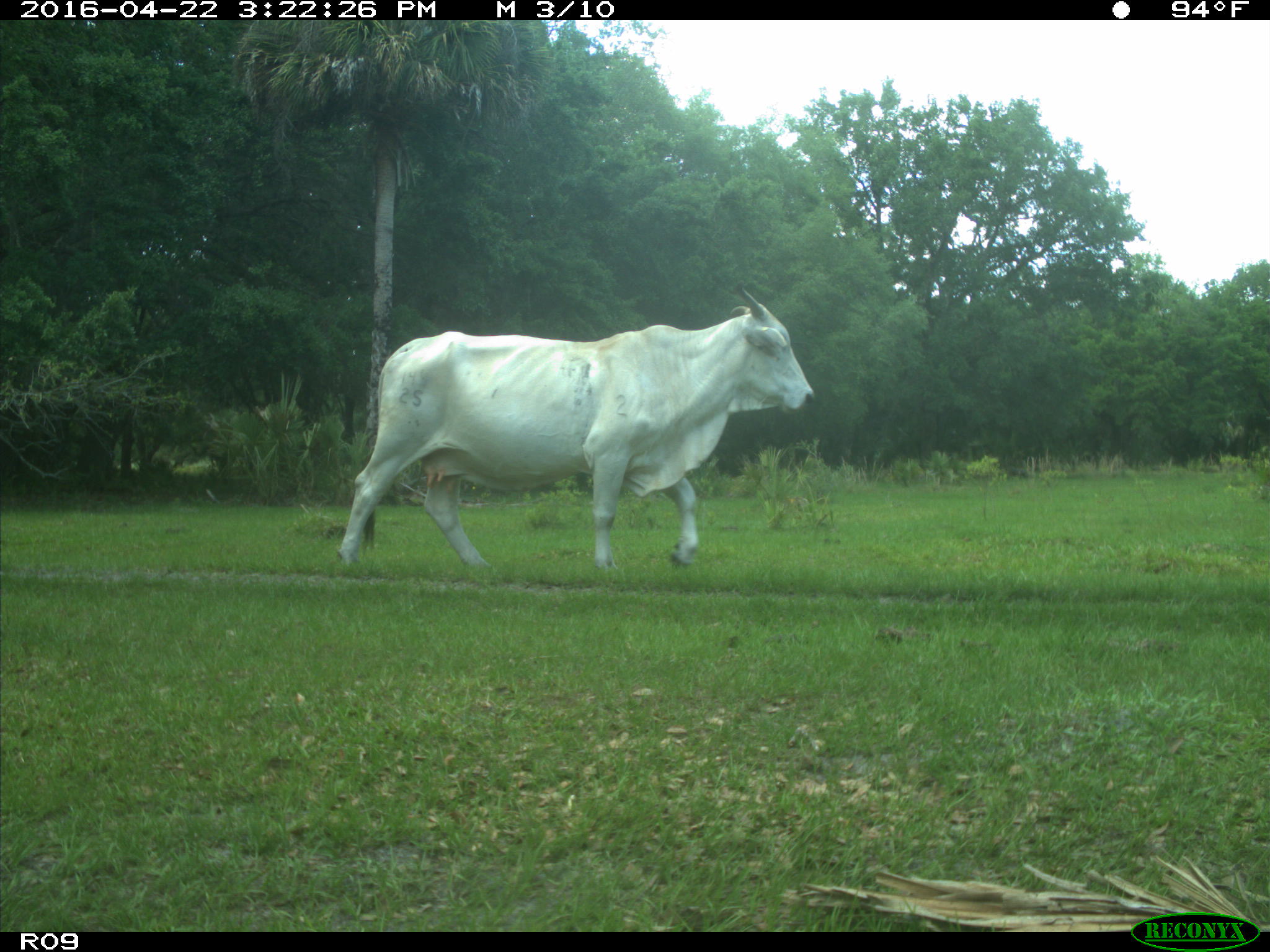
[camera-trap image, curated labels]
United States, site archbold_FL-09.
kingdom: Animalia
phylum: Chordata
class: Mammalia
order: Artiodactyla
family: Bovidae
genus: Bos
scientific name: Bos taurus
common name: domestic cow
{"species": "Bos taurus (domestic cow)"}